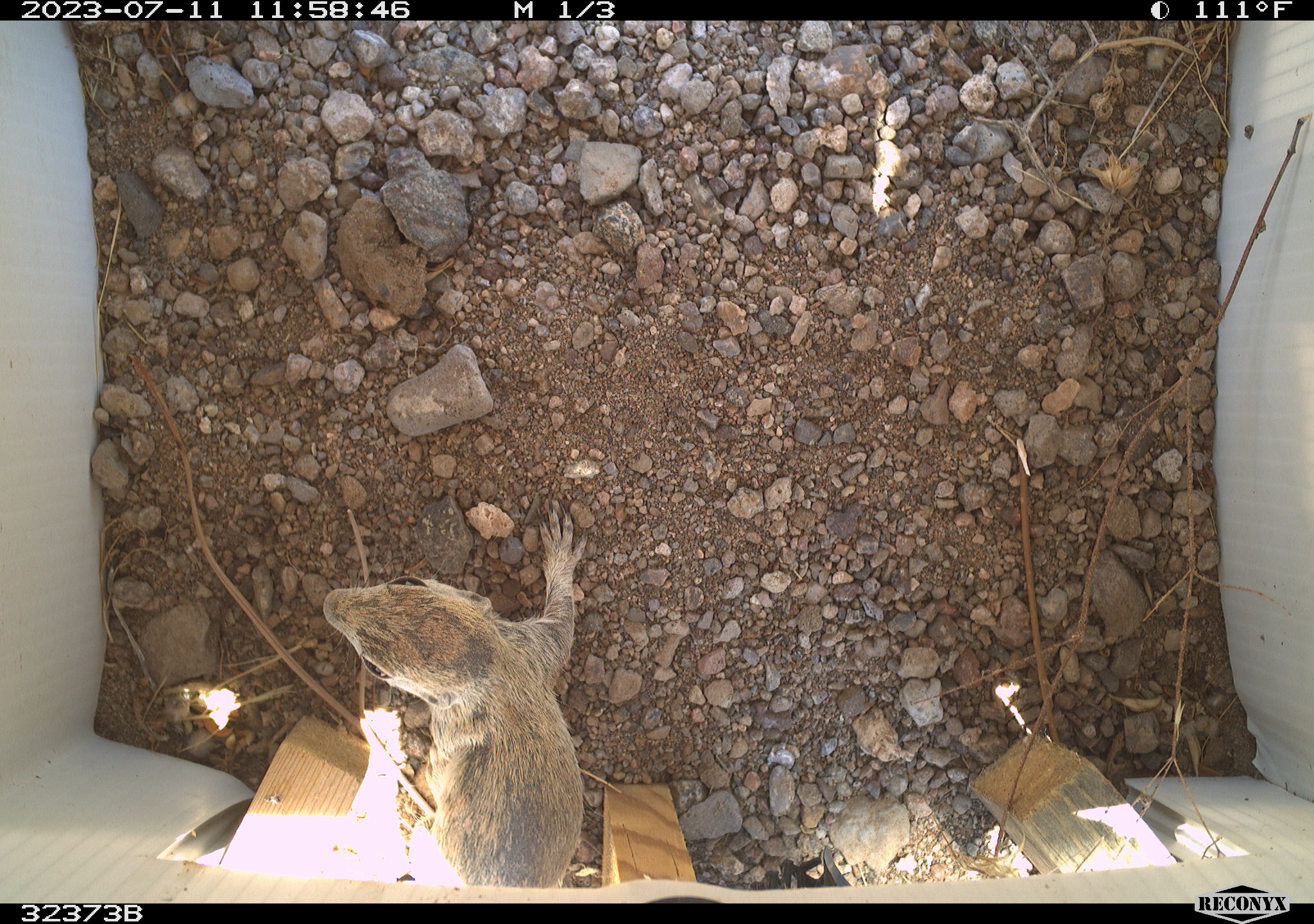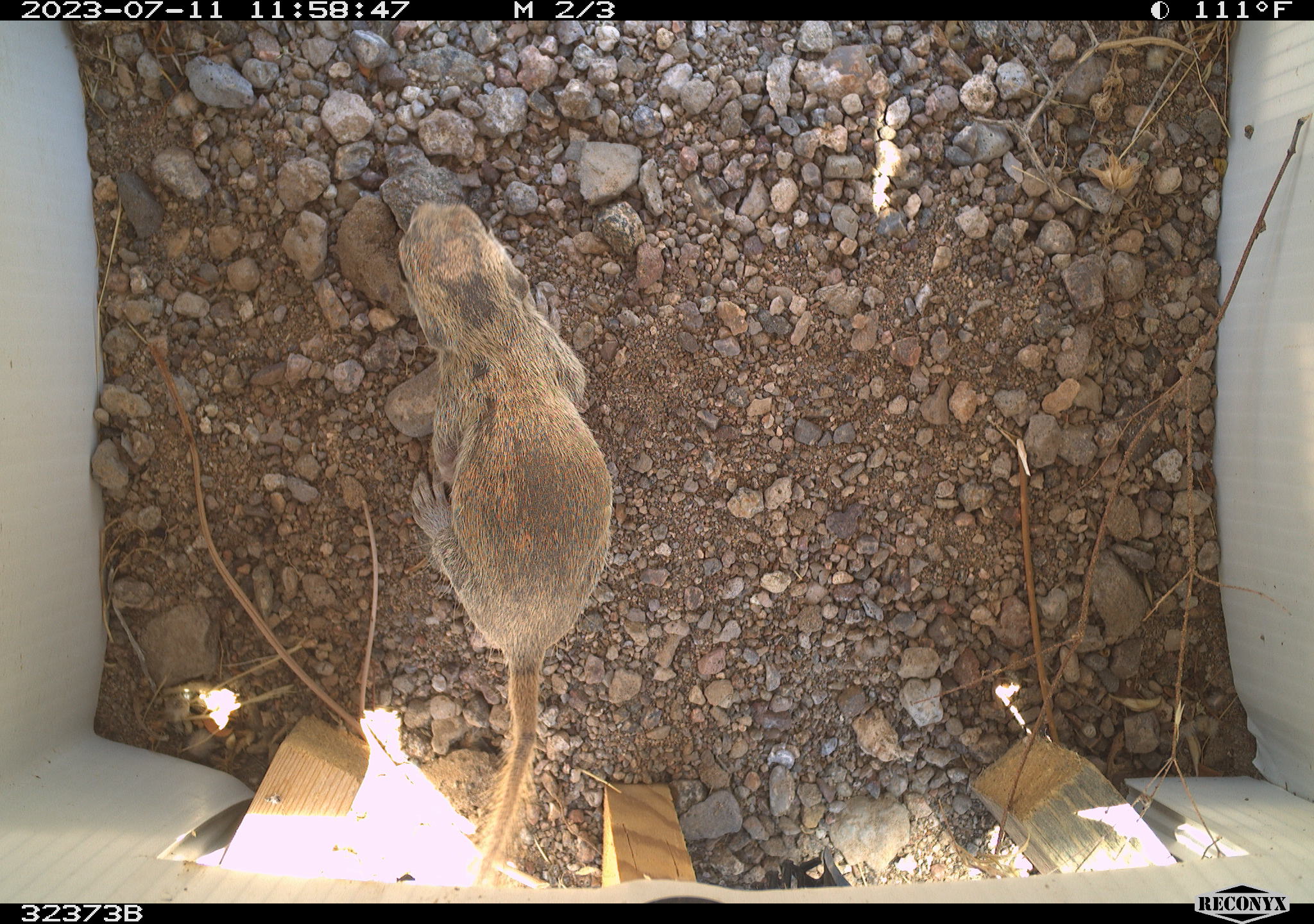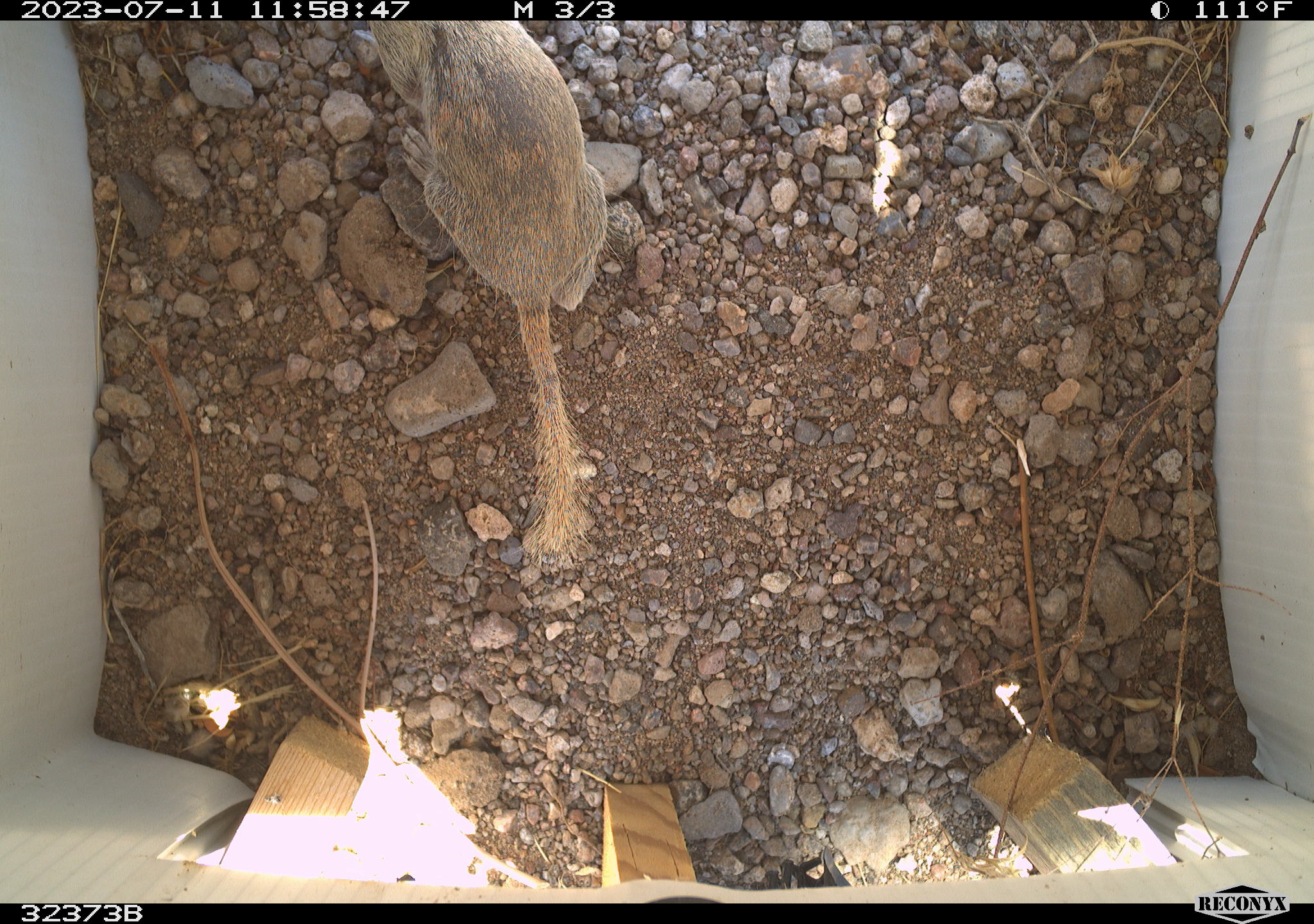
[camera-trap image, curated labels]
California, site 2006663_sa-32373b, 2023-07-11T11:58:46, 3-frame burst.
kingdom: Animalia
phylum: Chordata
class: Mammalia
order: Rodentia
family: Sciuridae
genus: Xerospermophilus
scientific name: Xerospermophilus tereticaudus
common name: round-tailed ground squirrel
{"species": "round-tailed ground squirrel (Xerospermophilus tereticaudus)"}